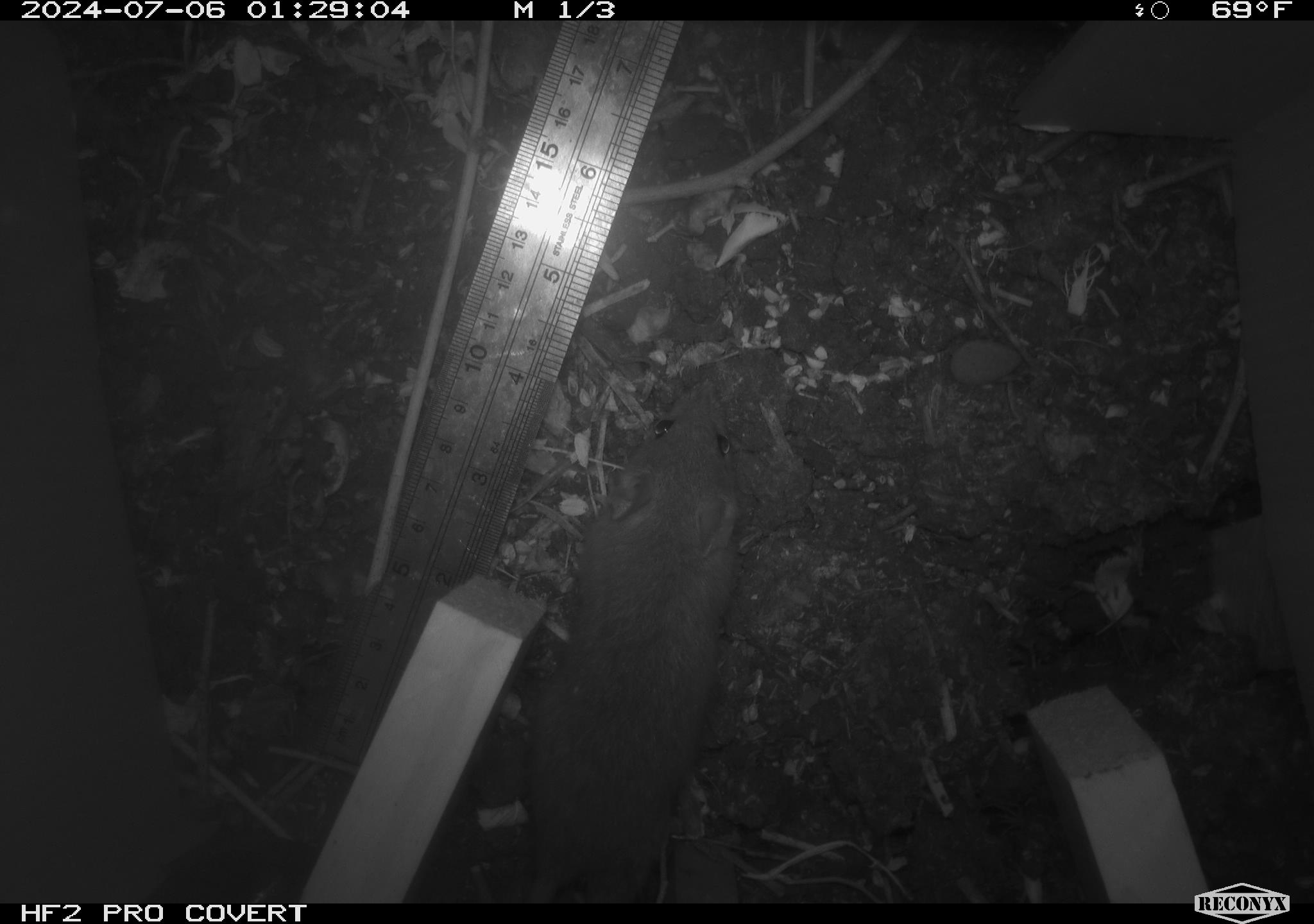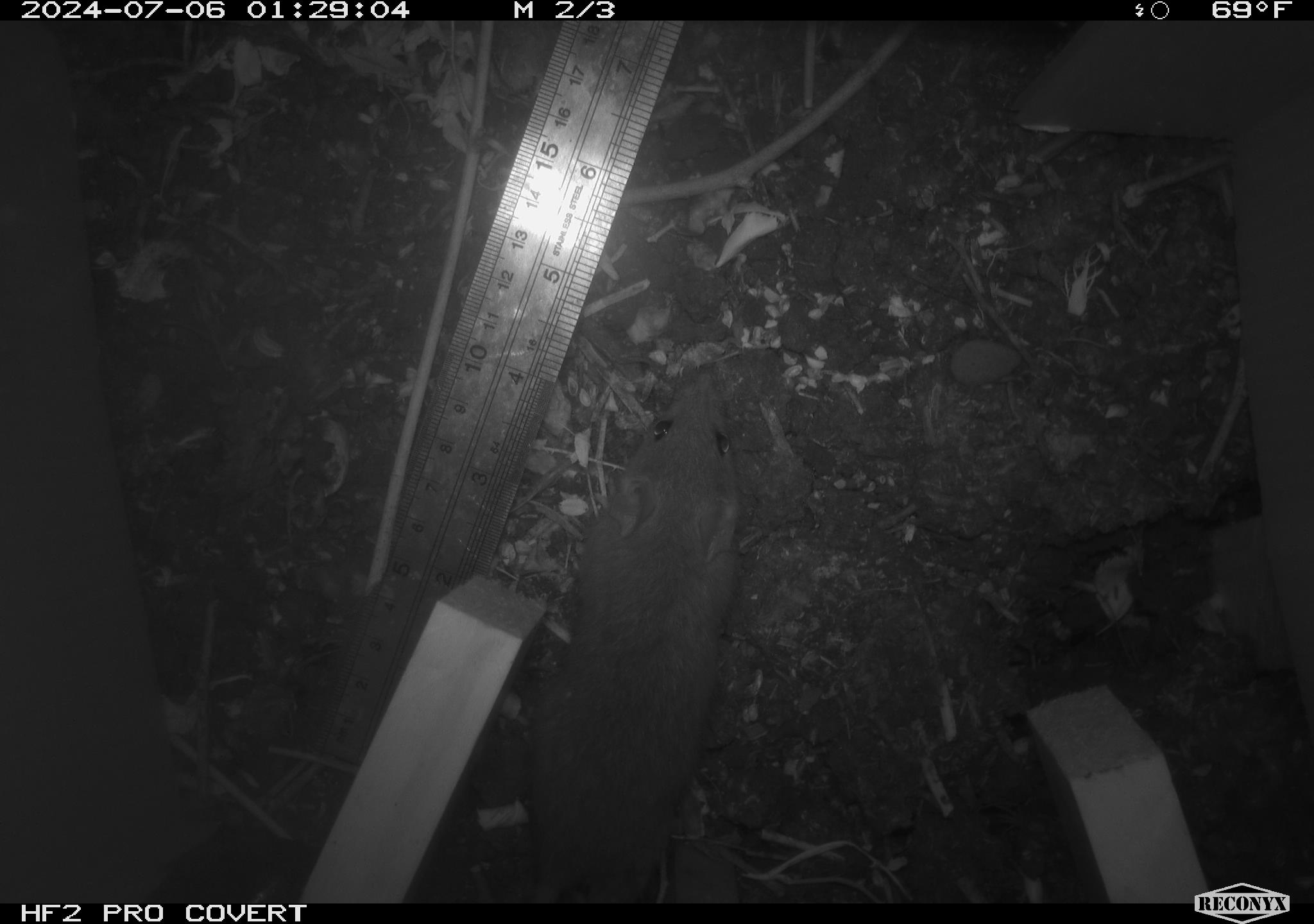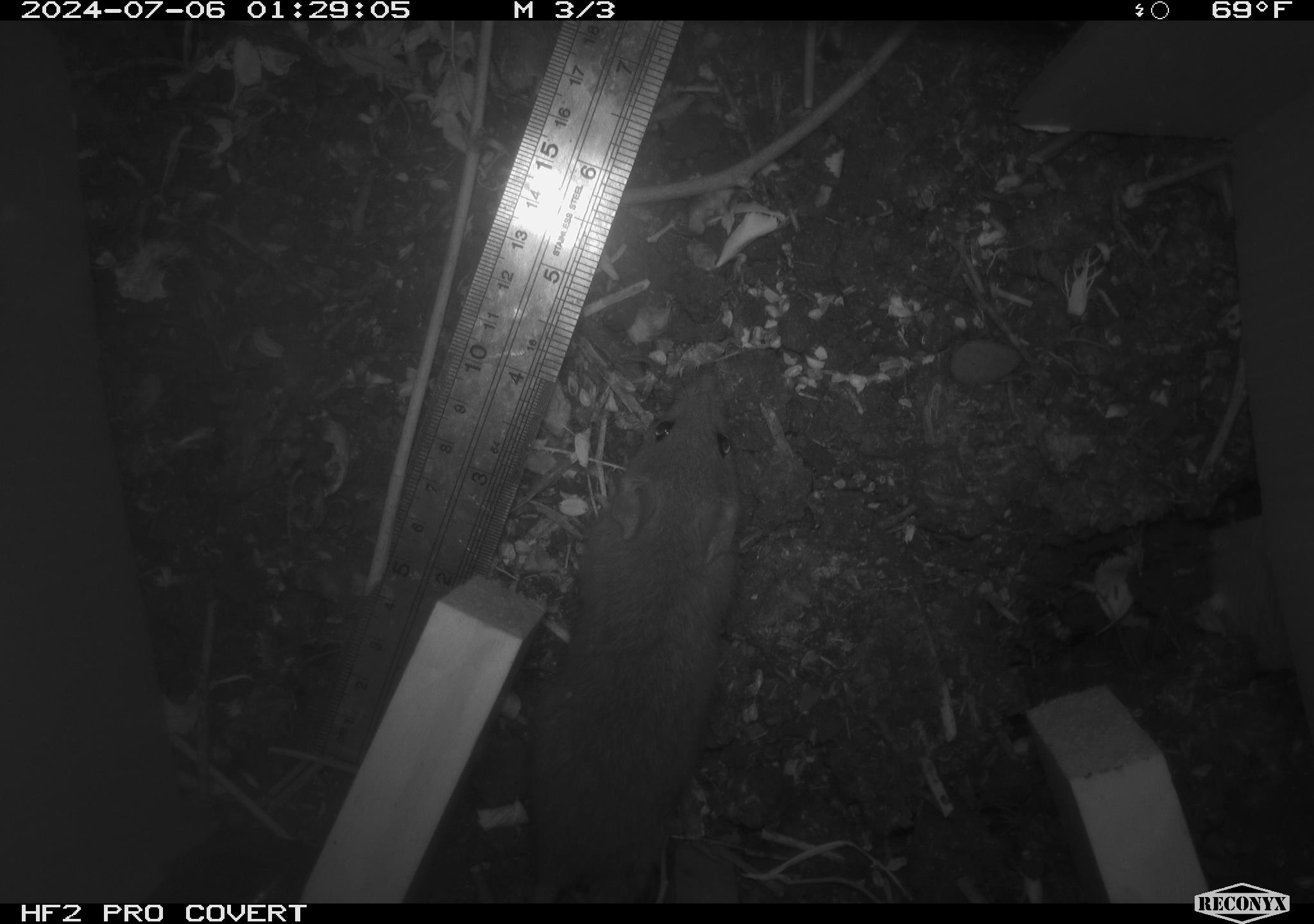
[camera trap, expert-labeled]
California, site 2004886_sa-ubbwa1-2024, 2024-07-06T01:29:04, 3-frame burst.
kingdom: Animalia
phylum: Chordata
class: Mammalia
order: Rodentia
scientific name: Rodentia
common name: mouse species